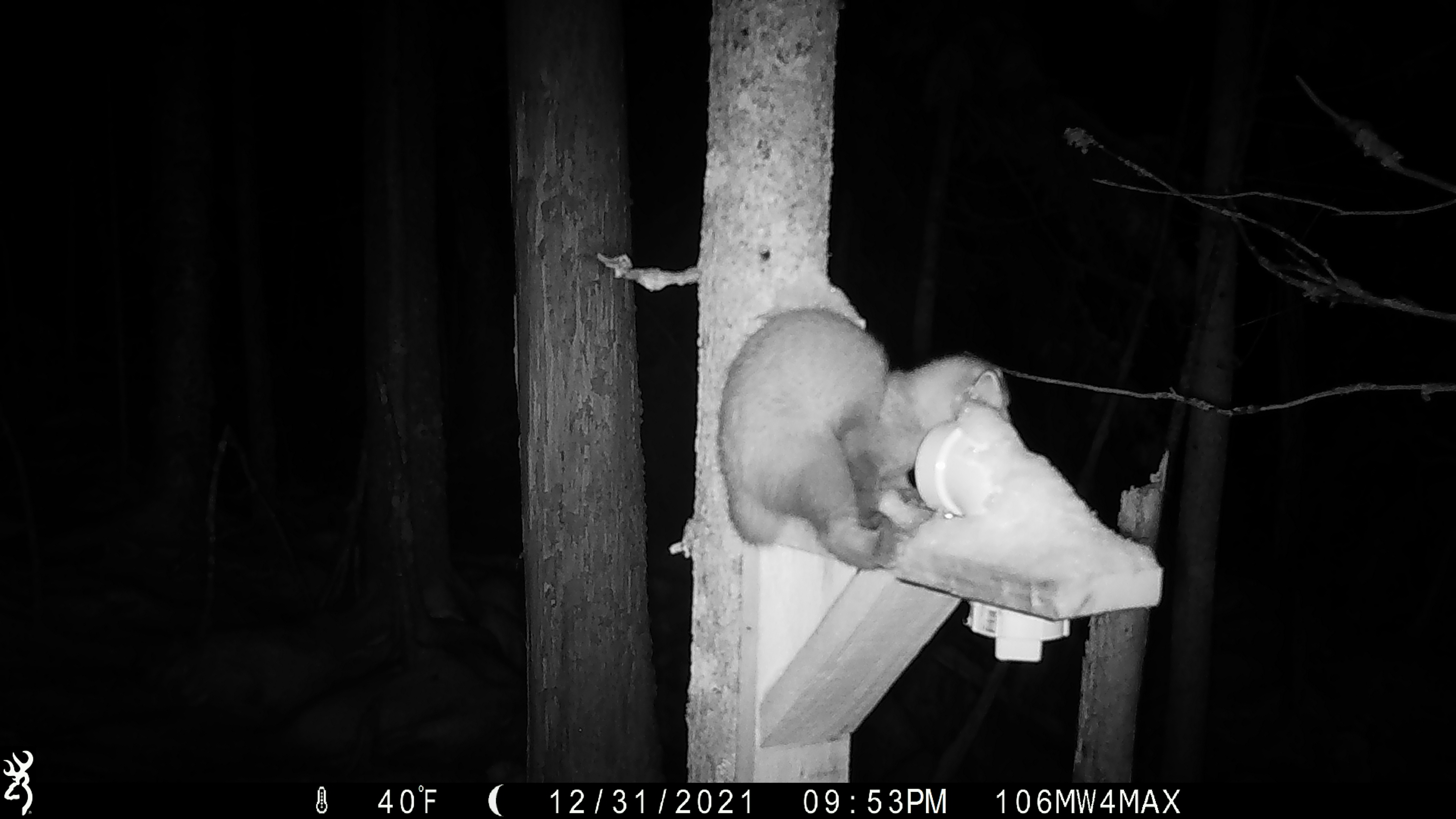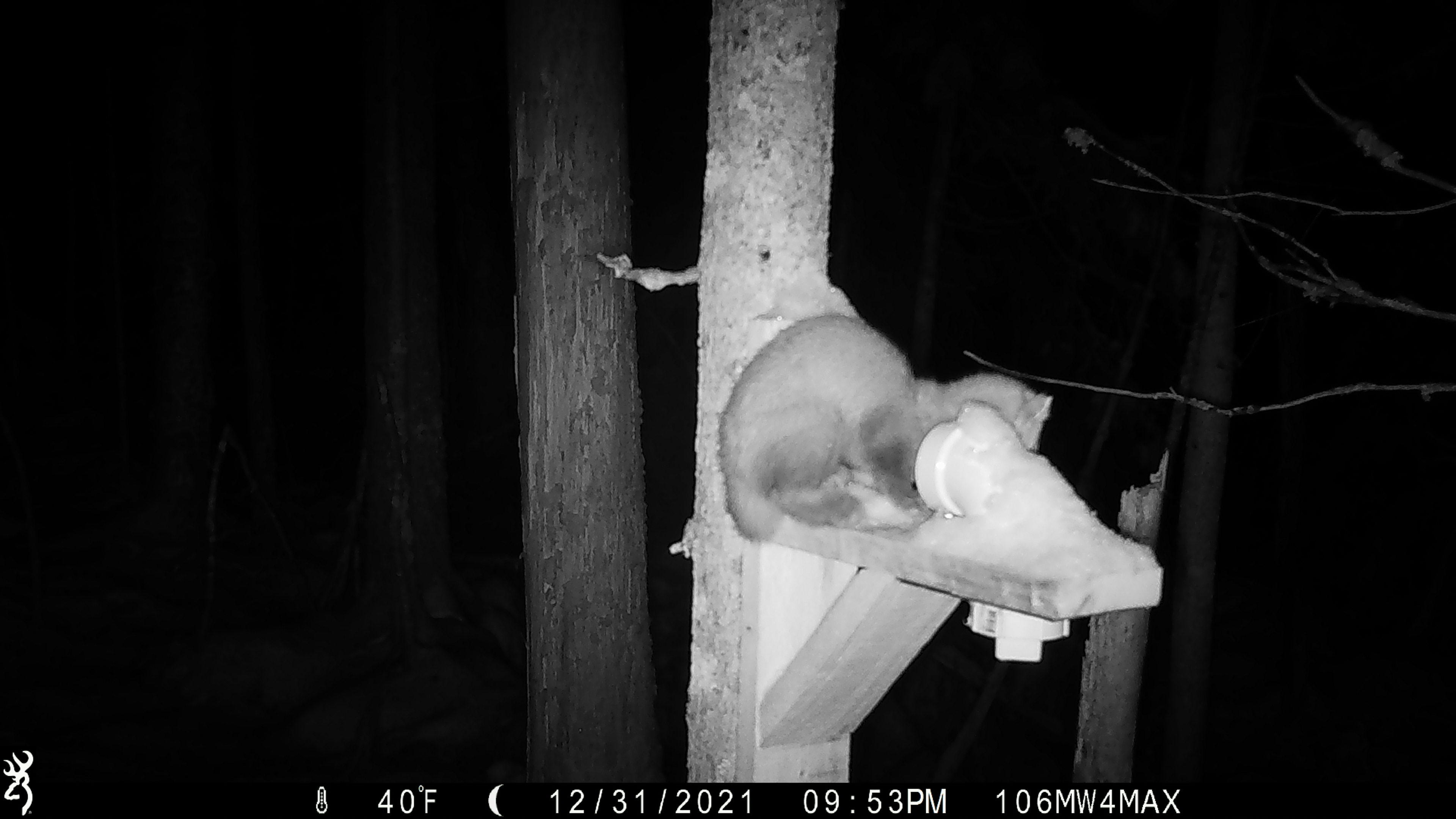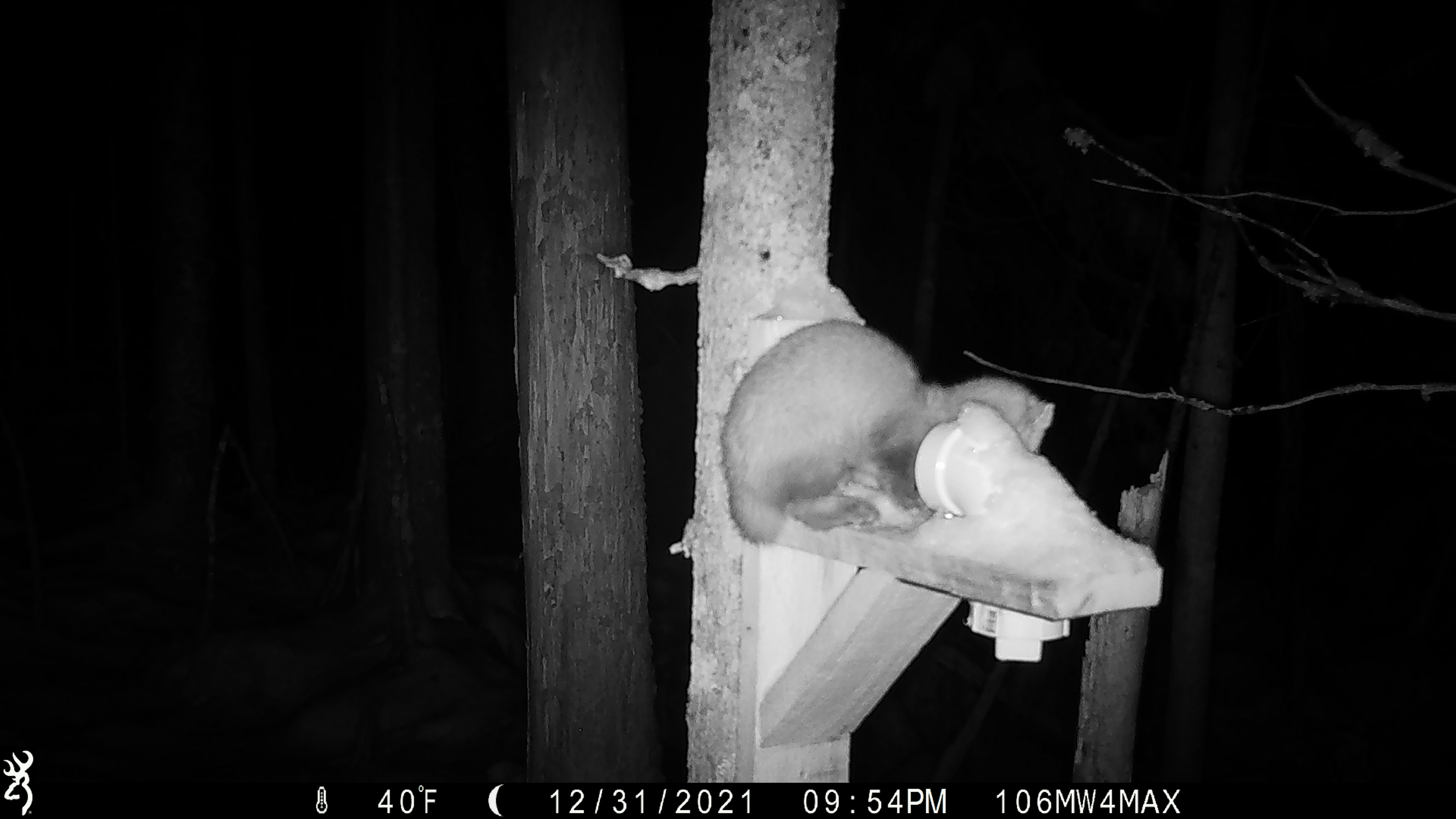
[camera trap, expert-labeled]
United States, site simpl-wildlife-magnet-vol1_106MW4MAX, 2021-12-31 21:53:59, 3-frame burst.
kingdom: Animalia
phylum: Chordata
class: Mammalia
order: Carnivora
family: Mustelidae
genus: Martes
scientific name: Martes americana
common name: american marten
American marten (Martes americana).